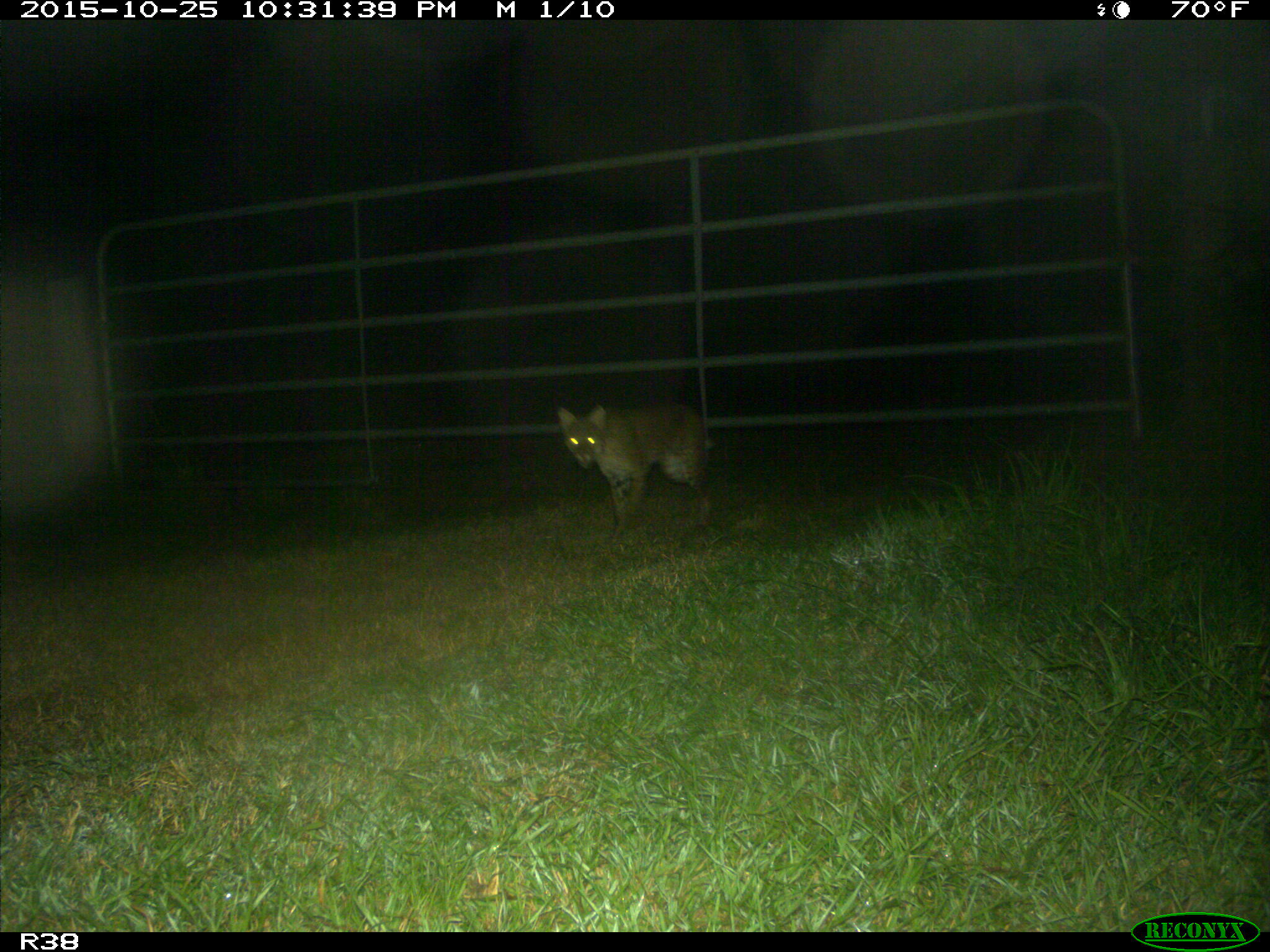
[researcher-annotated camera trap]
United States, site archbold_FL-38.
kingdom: Animalia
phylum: Chordata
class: Mammalia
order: Carnivora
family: Felidae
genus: Lynx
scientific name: Lynx rufus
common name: bobcat